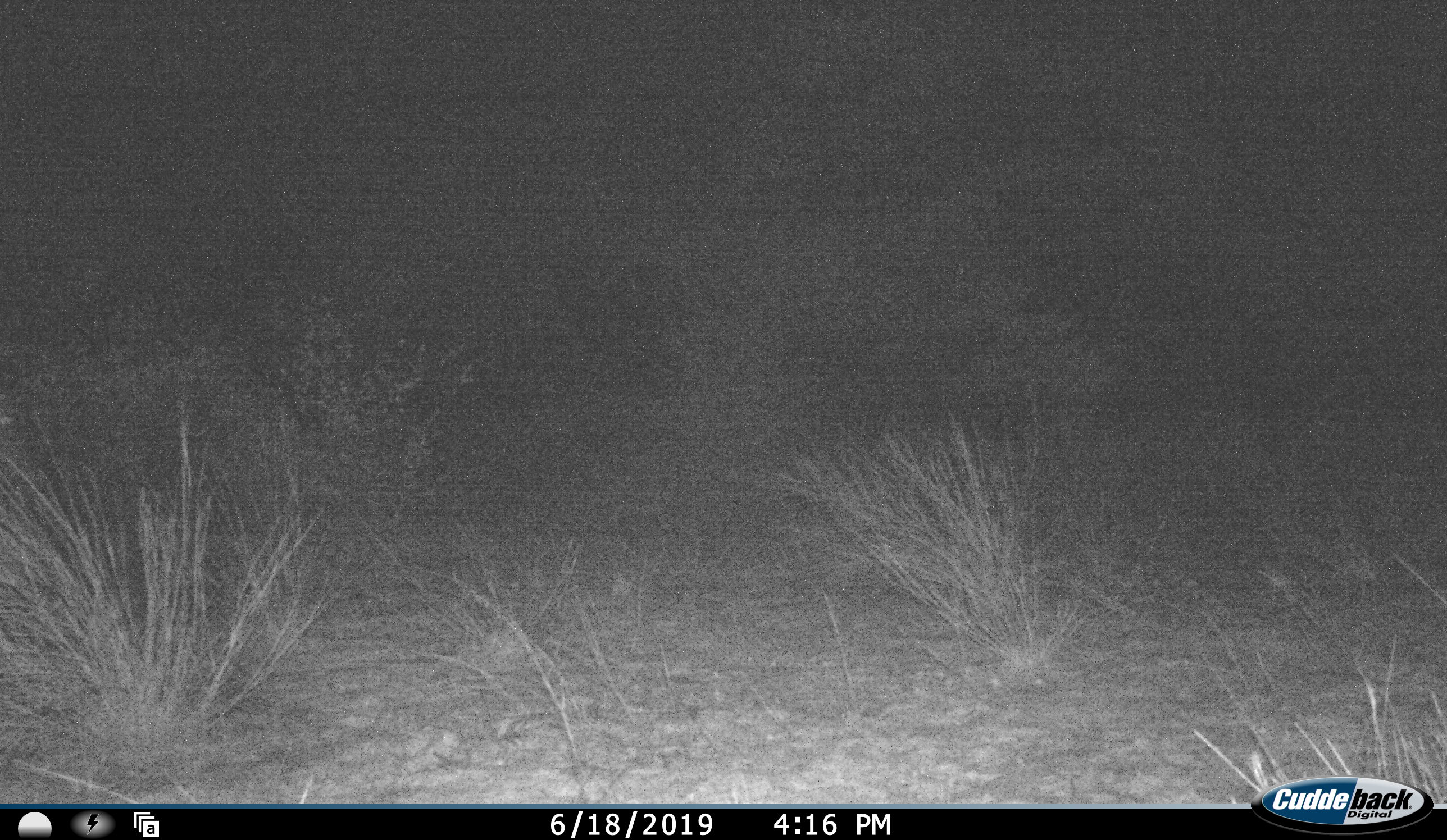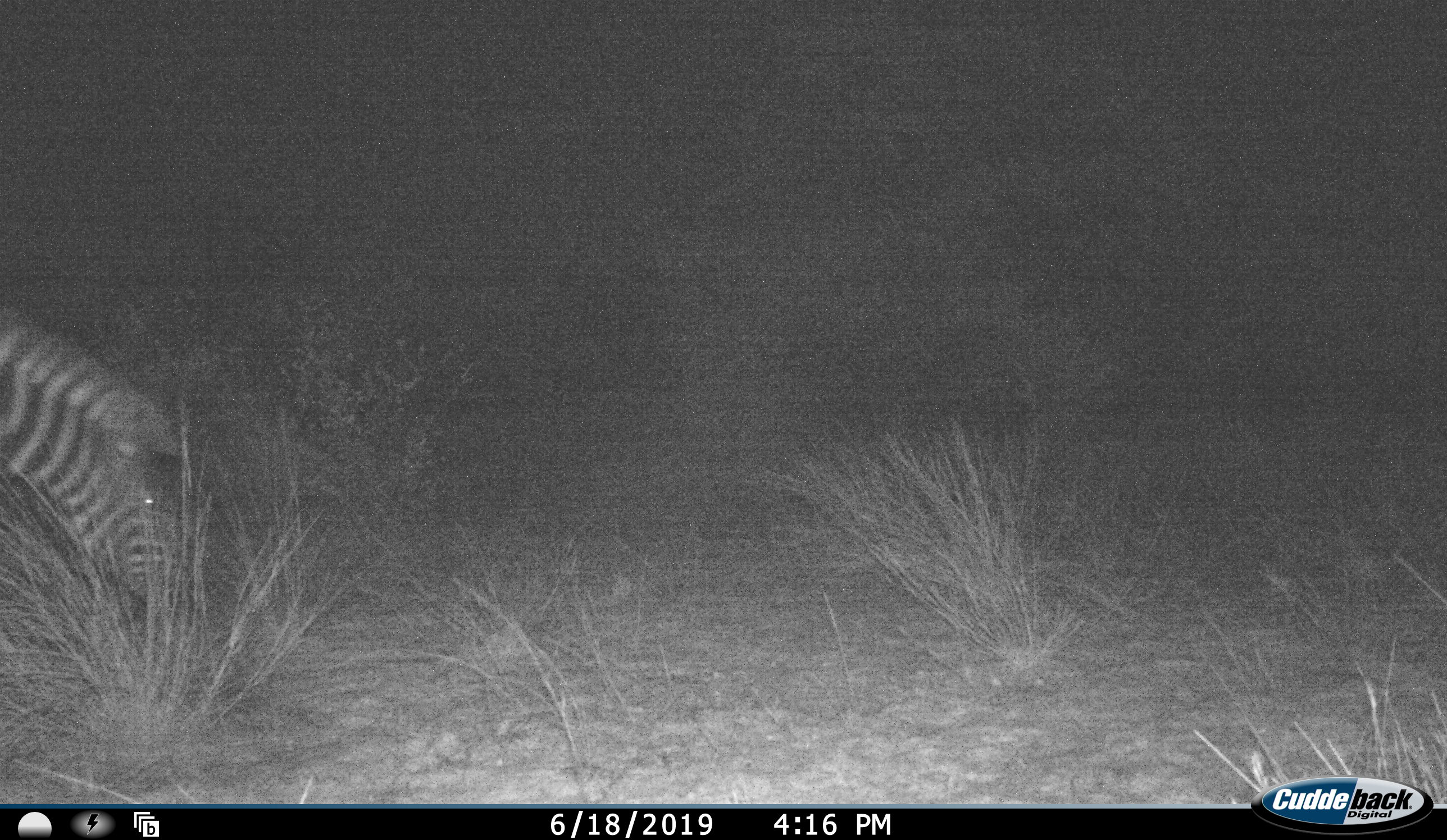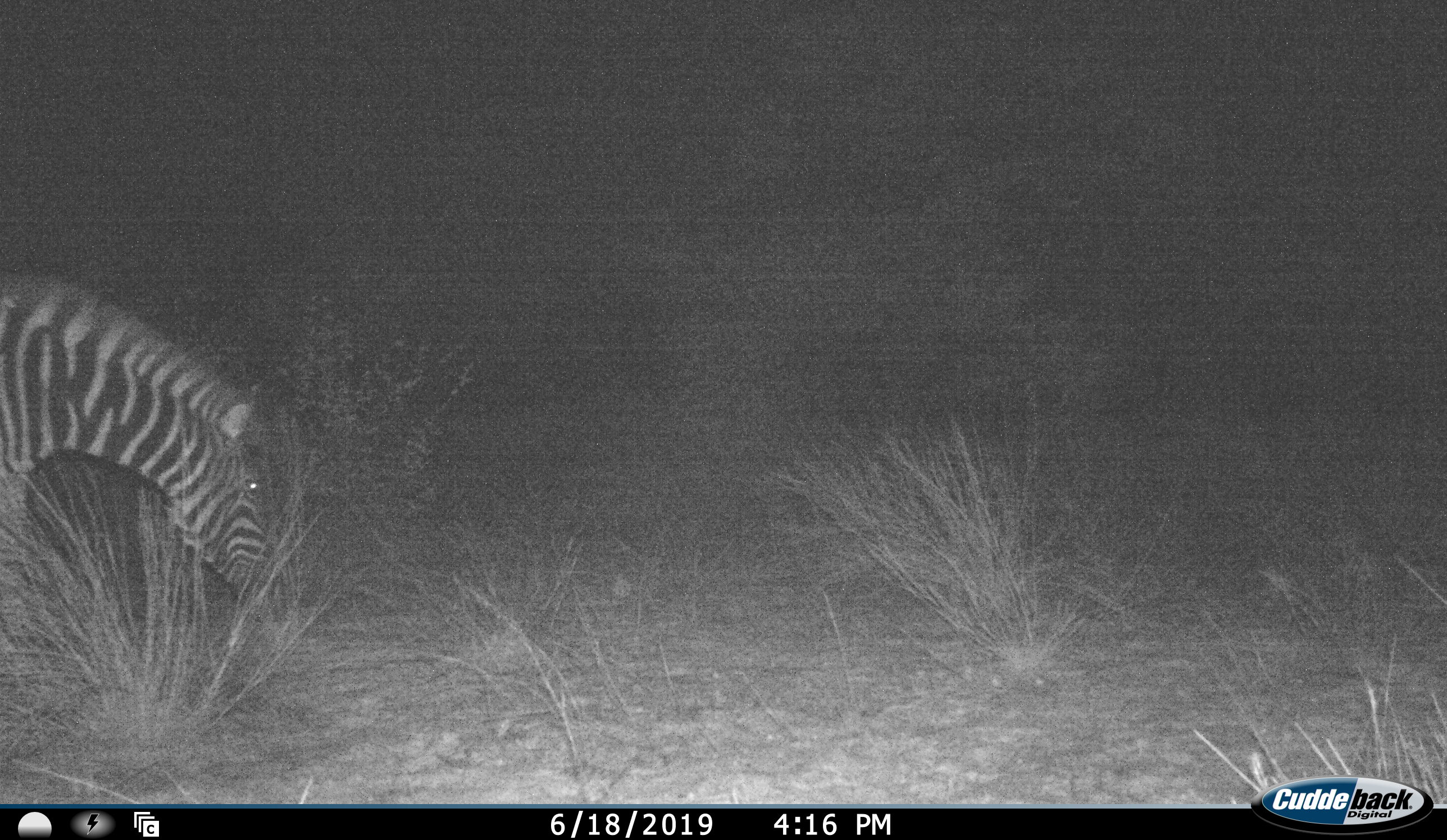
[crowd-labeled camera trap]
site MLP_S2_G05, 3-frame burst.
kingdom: Animalia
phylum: Chordata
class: Mammalia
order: Perissodactyla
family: Equidae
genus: Equus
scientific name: Equus quagga burchellii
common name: burchell's zebra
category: zebraburchells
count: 1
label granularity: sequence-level